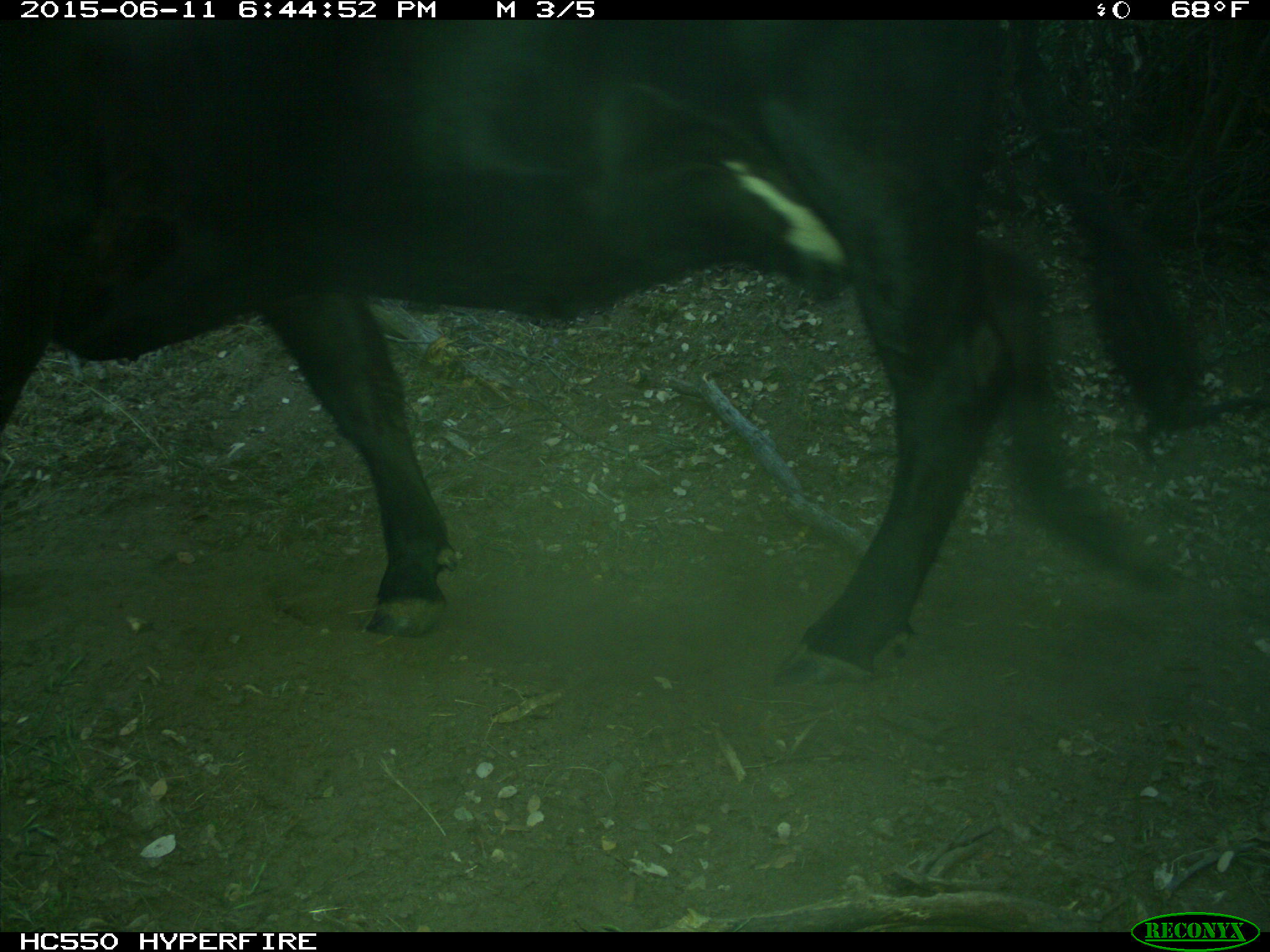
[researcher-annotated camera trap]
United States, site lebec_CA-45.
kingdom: Animalia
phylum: Chordata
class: Mammalia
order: Artiodactyla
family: Bovidae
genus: Bos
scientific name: Bos taurus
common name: domestic cow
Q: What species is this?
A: Bos taurus (domestic cow).